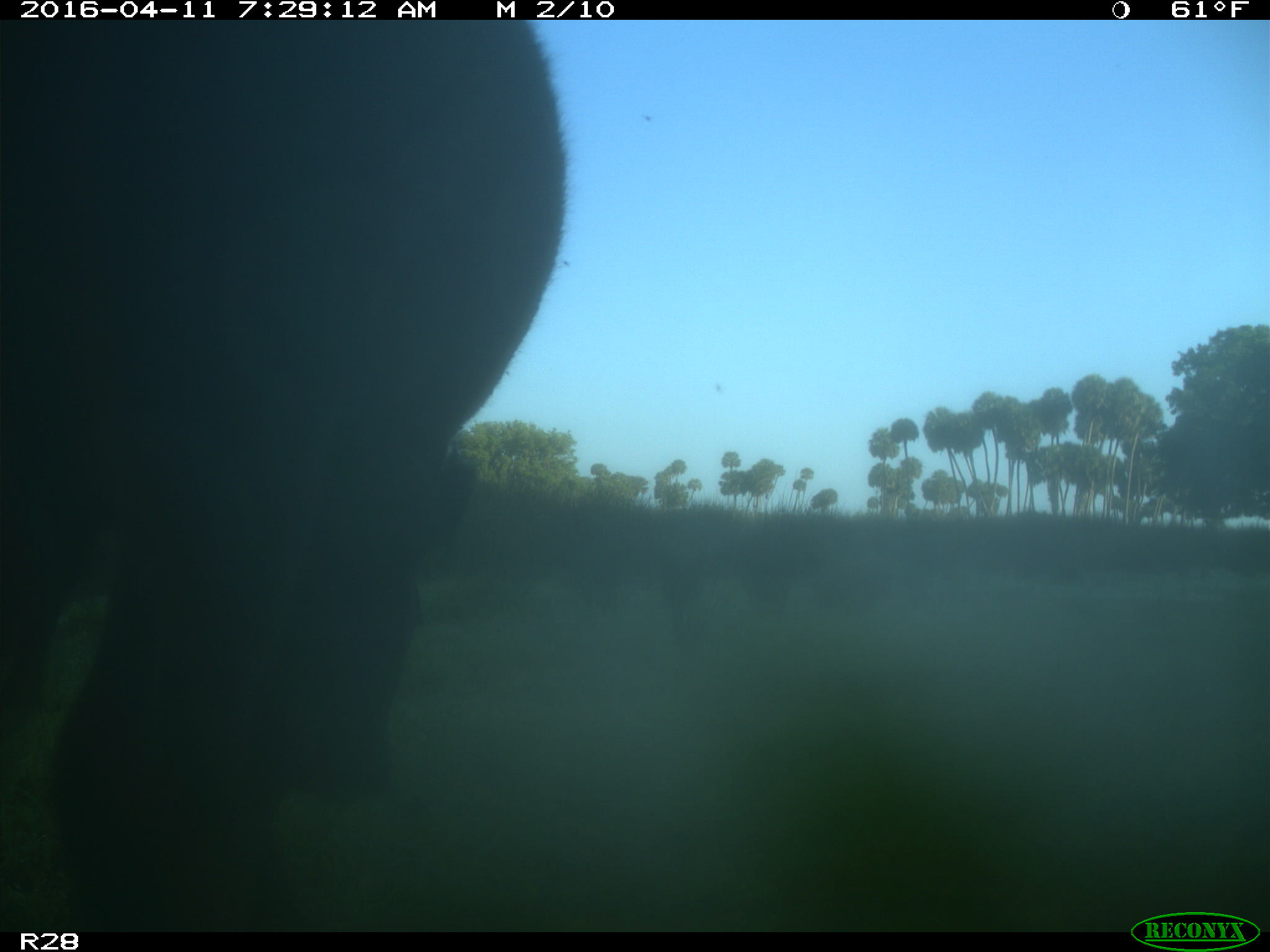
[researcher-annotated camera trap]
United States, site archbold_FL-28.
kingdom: Animalia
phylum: Chordata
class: Mammalia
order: Artiodactyla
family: Bovidae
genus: Bos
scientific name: Bos taurus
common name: domestic cow